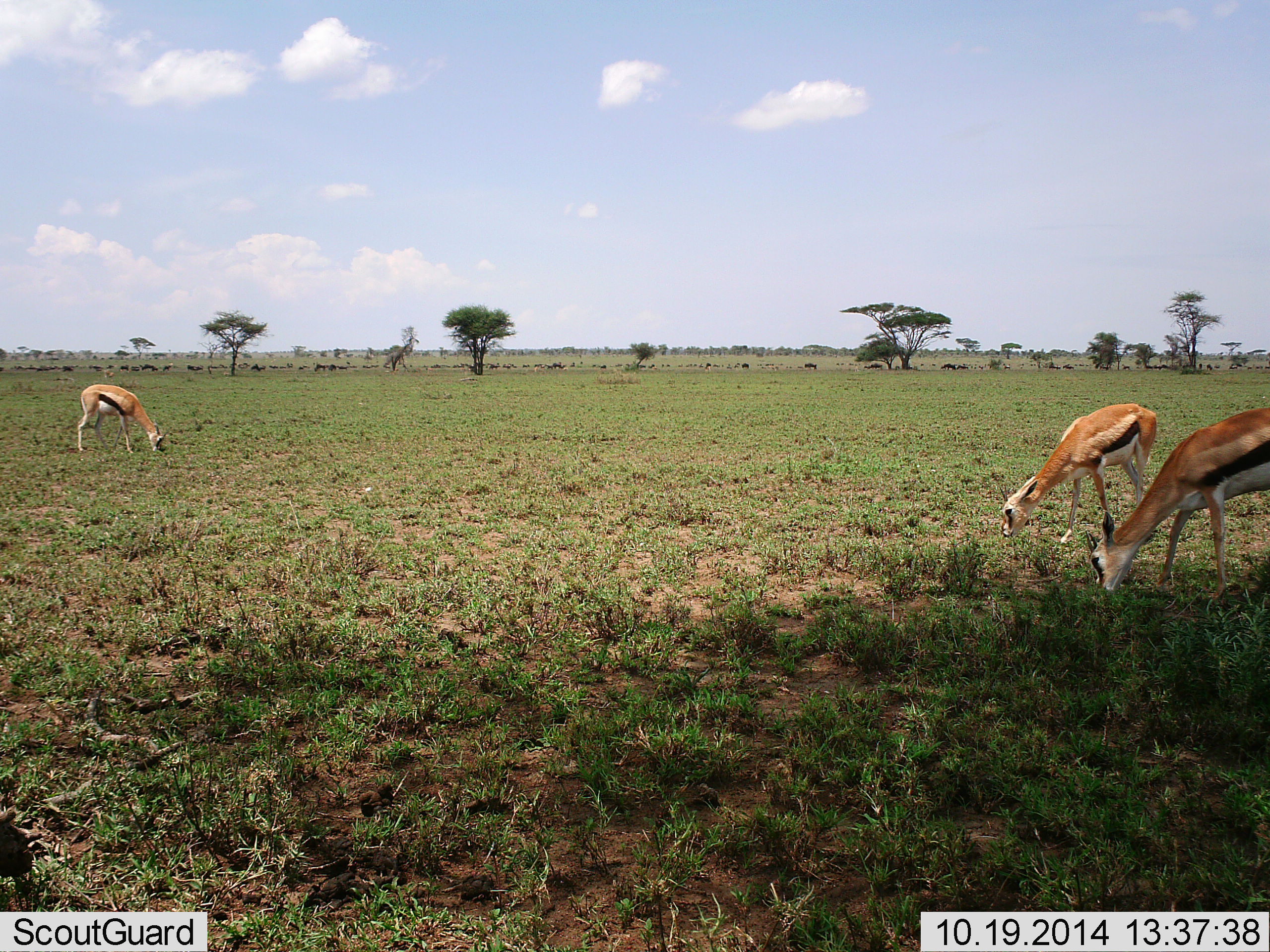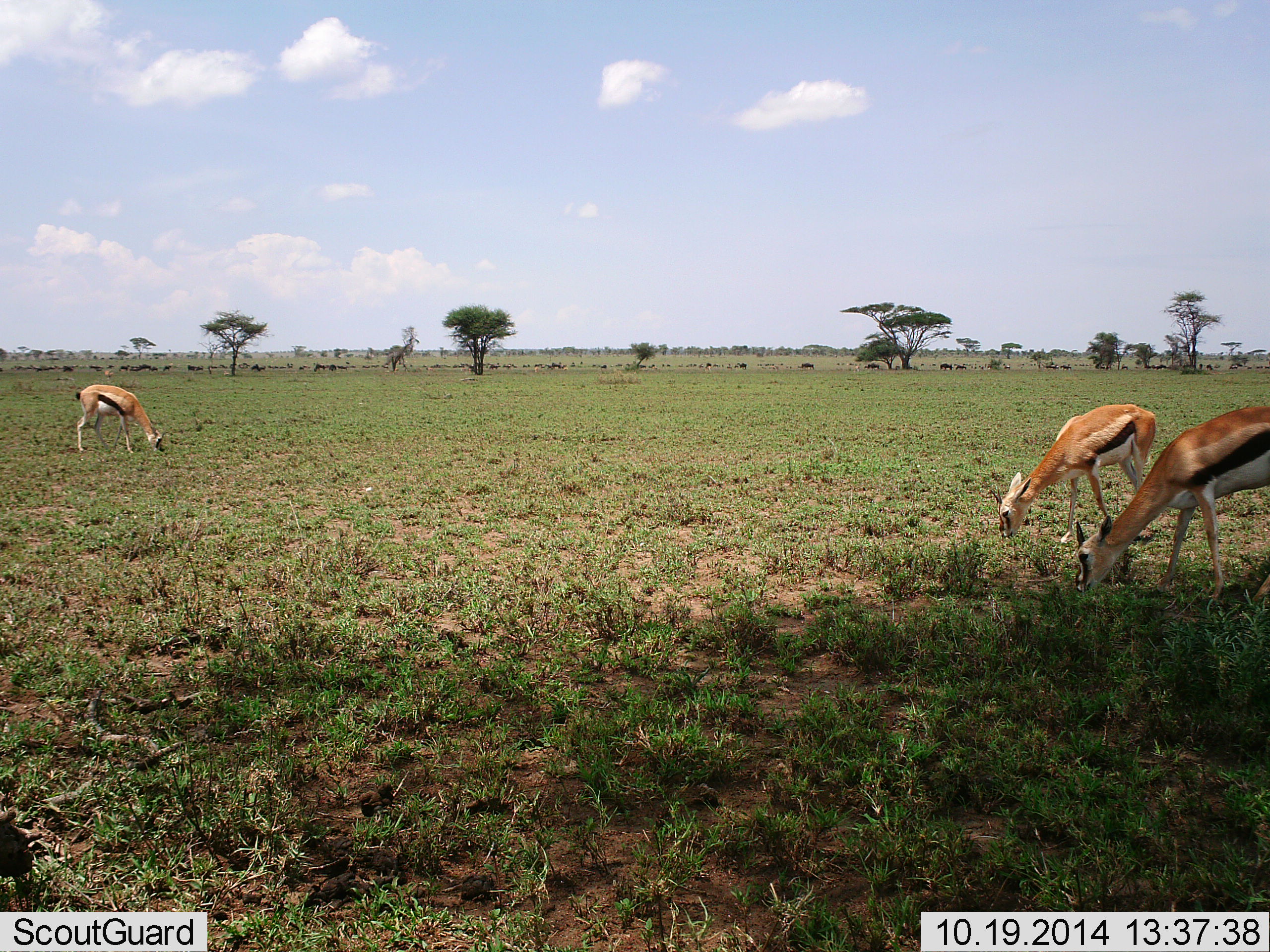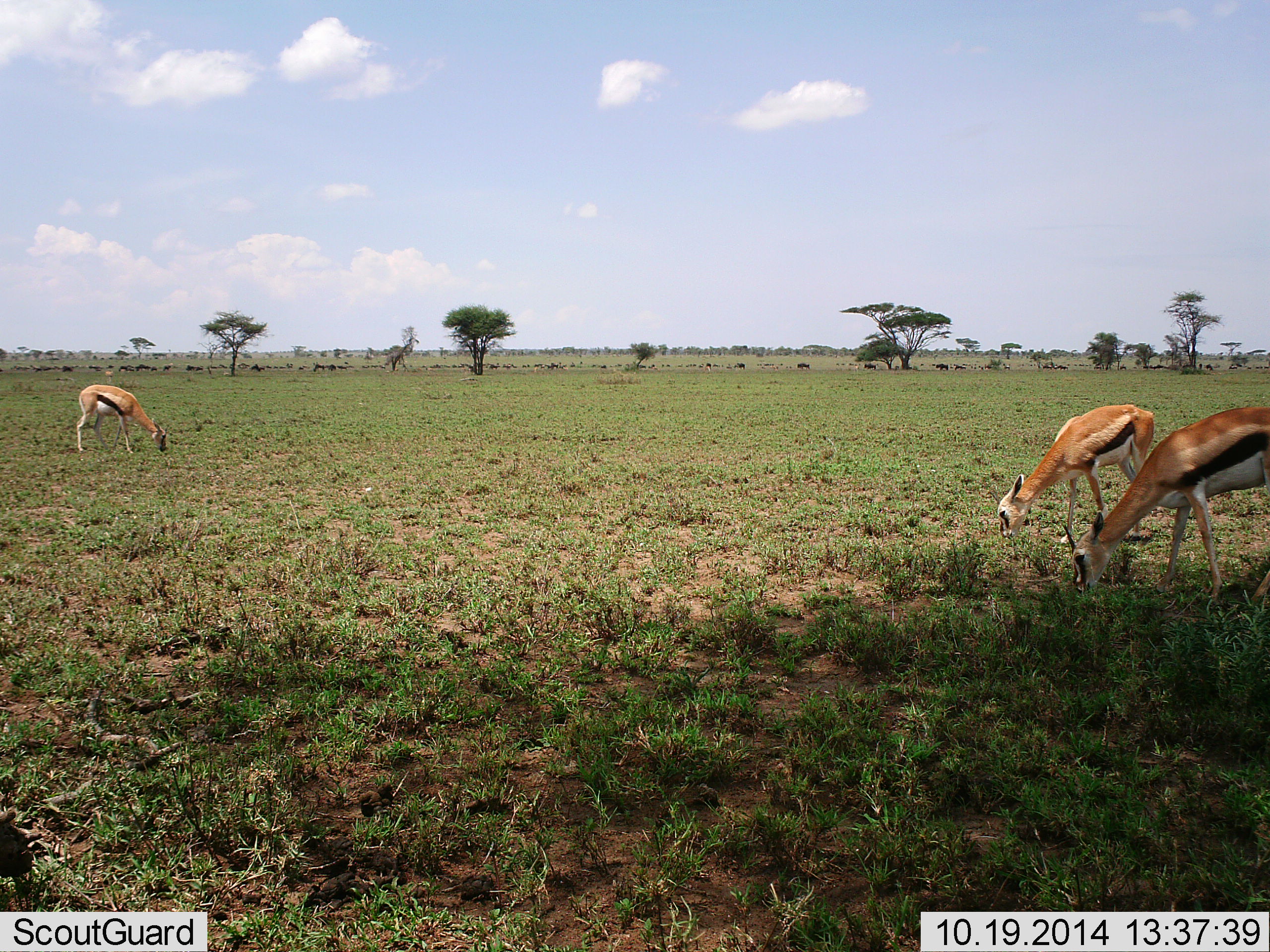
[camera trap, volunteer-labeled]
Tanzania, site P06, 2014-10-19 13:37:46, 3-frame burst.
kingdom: Animalia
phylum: Chordata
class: Mammalia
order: Artiodactyla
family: Bovidae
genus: Eudorcas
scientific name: Eudorcas thomsonii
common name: thomson's gazelle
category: gazellethomsons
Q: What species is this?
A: Gazellethomsons (thomson's gazelle) (Eudorcas thomsonii).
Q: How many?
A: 3.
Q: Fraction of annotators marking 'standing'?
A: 0%.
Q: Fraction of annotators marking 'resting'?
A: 0%.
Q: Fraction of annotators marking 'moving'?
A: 0%.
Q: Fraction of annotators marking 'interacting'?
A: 0%.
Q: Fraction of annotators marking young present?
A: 11%.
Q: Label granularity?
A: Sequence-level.